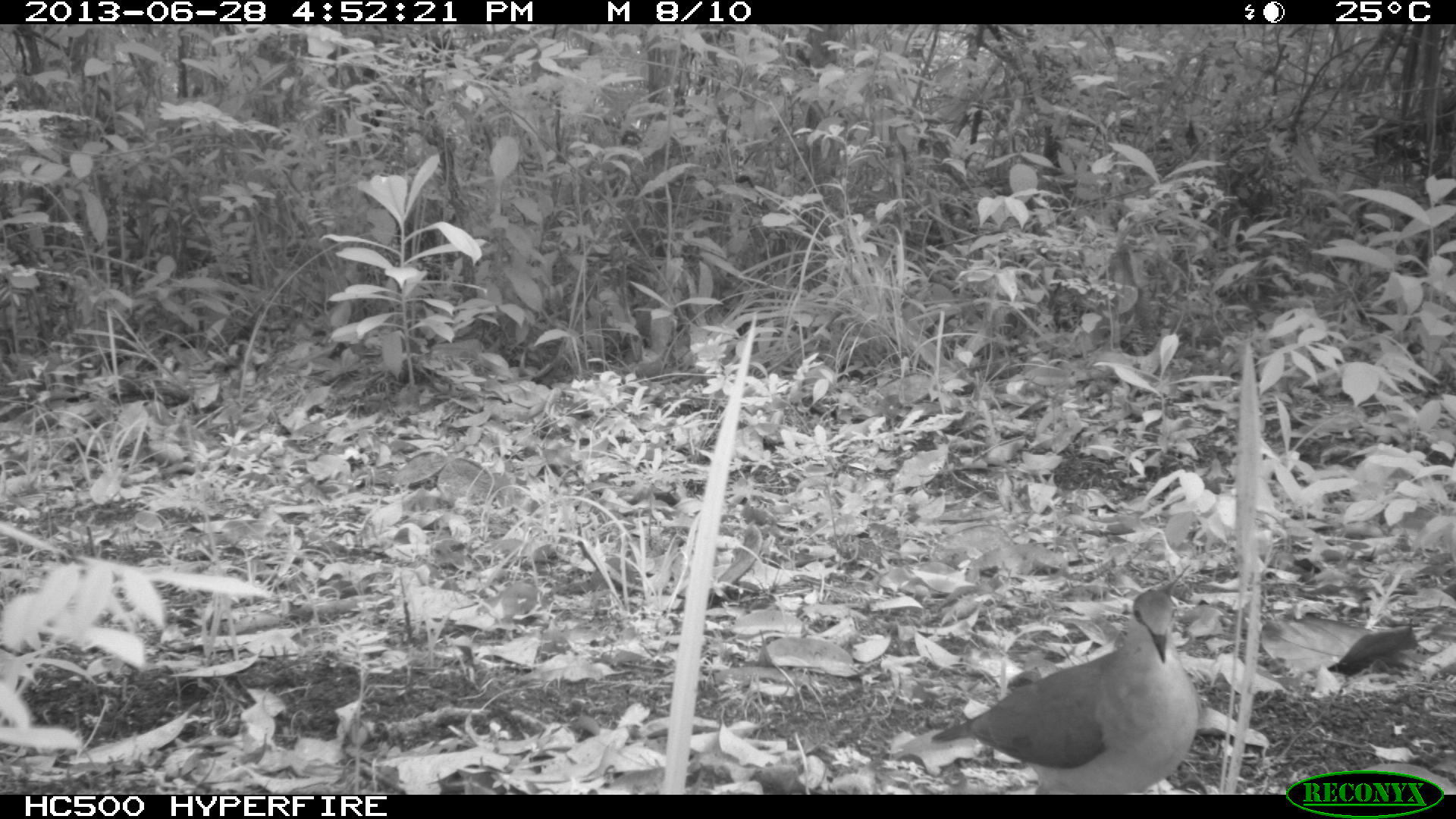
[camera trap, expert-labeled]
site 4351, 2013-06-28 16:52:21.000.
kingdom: Animalia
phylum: Chordata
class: Aves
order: Columbiformes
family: Columbidae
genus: Leptotila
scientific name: Leptotila plumbeiceps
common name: gray-headed dove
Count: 1.